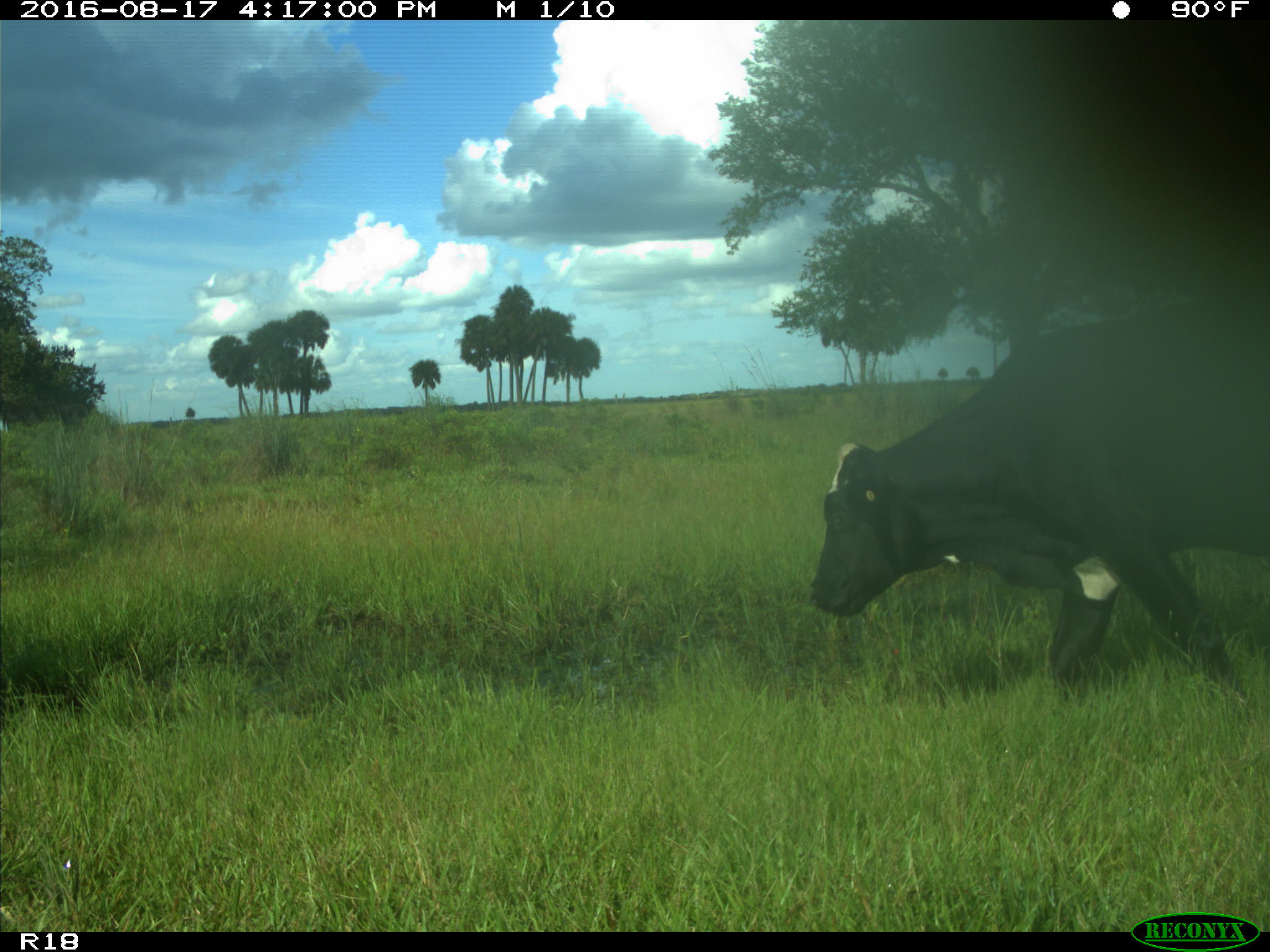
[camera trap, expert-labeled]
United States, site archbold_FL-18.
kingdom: Animalia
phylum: Chordata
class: Mammalia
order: Artiodactyla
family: Bovidae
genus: Bos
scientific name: Bos taurus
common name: domestic cow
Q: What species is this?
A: Bos taurus (domestic cow).